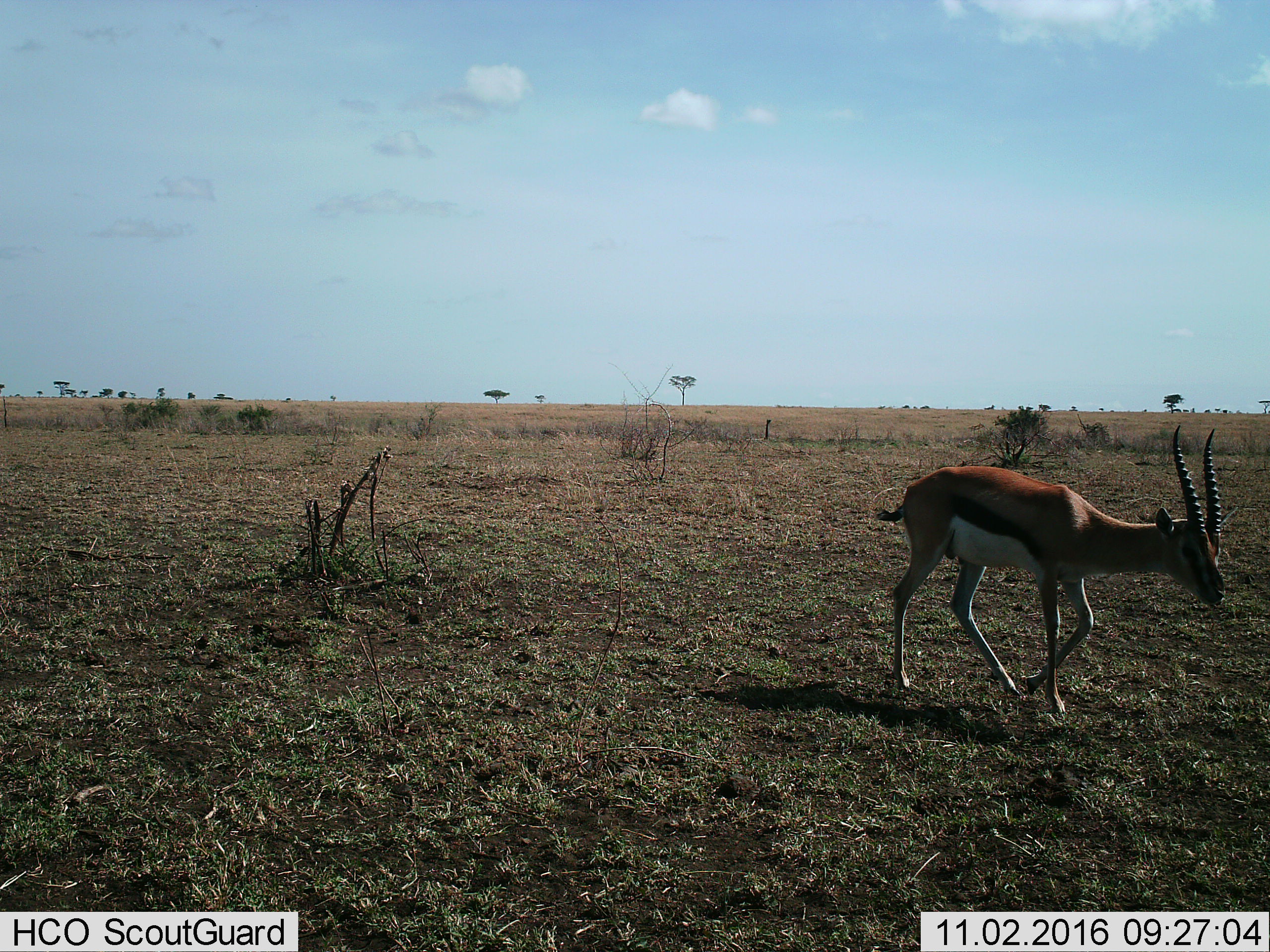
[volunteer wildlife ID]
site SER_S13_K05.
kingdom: Animalia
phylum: Chordata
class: Mammalia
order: Artiodactyla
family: Bovidae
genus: Eudorcas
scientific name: Eudorcas thomsonii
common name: thomson's gazelle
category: gazellethomsons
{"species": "gazellethomsons (thomson's gazelle) (Eudorcas thomsonii)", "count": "1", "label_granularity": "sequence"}